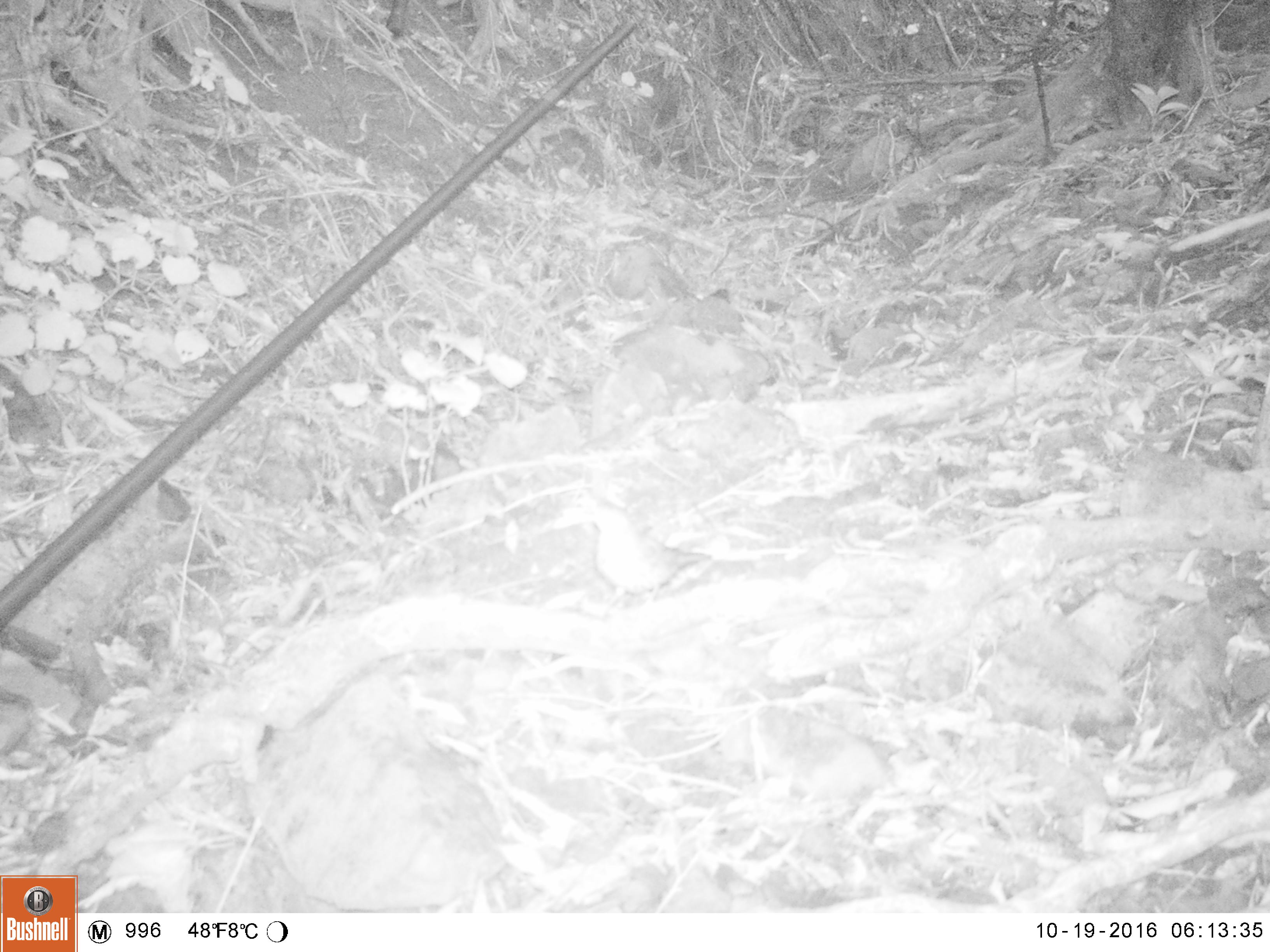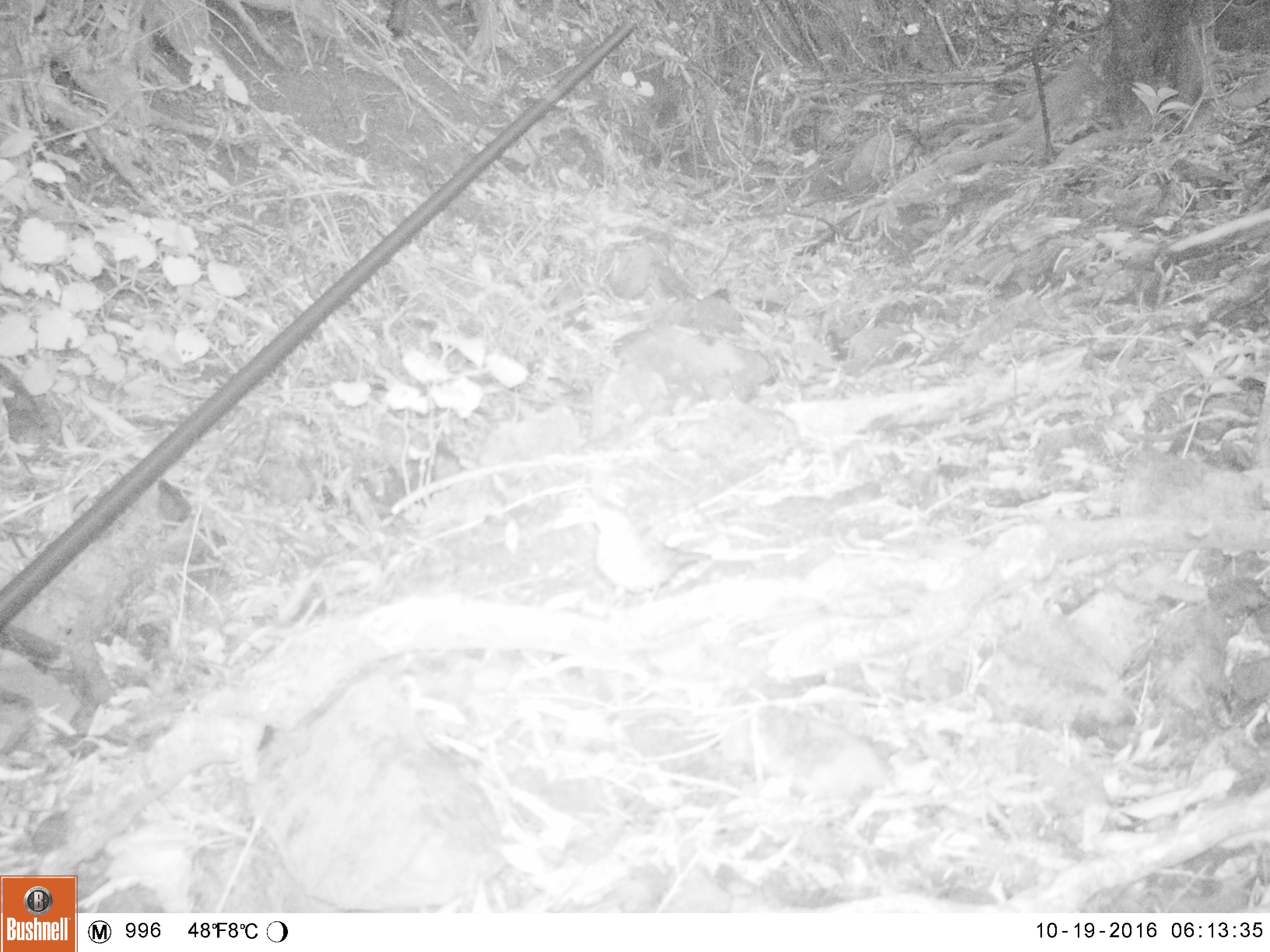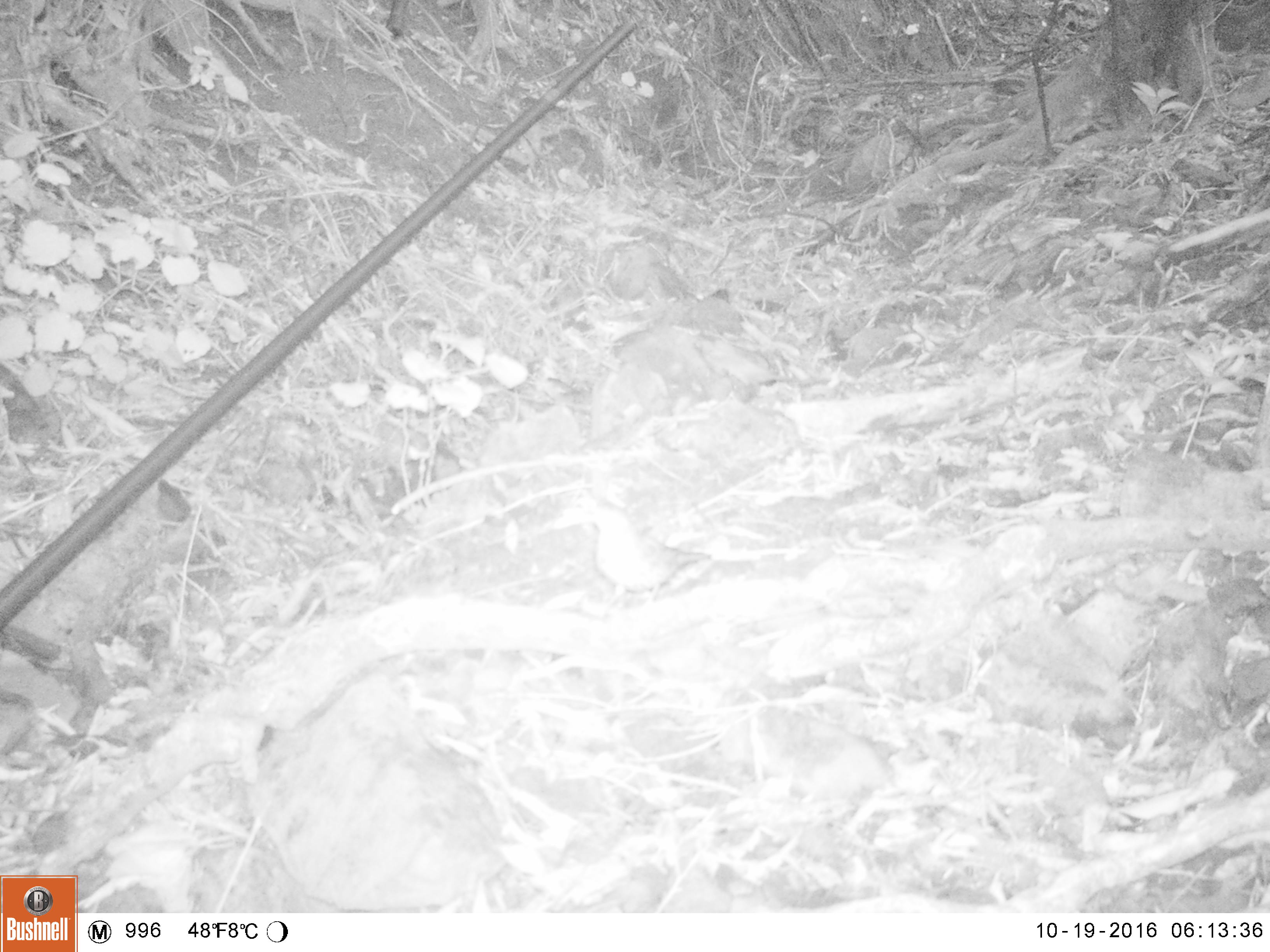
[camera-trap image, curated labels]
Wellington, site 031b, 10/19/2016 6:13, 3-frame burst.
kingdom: Animalia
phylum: Chordata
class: Aves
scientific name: Aves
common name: bird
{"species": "bird (Aves)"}